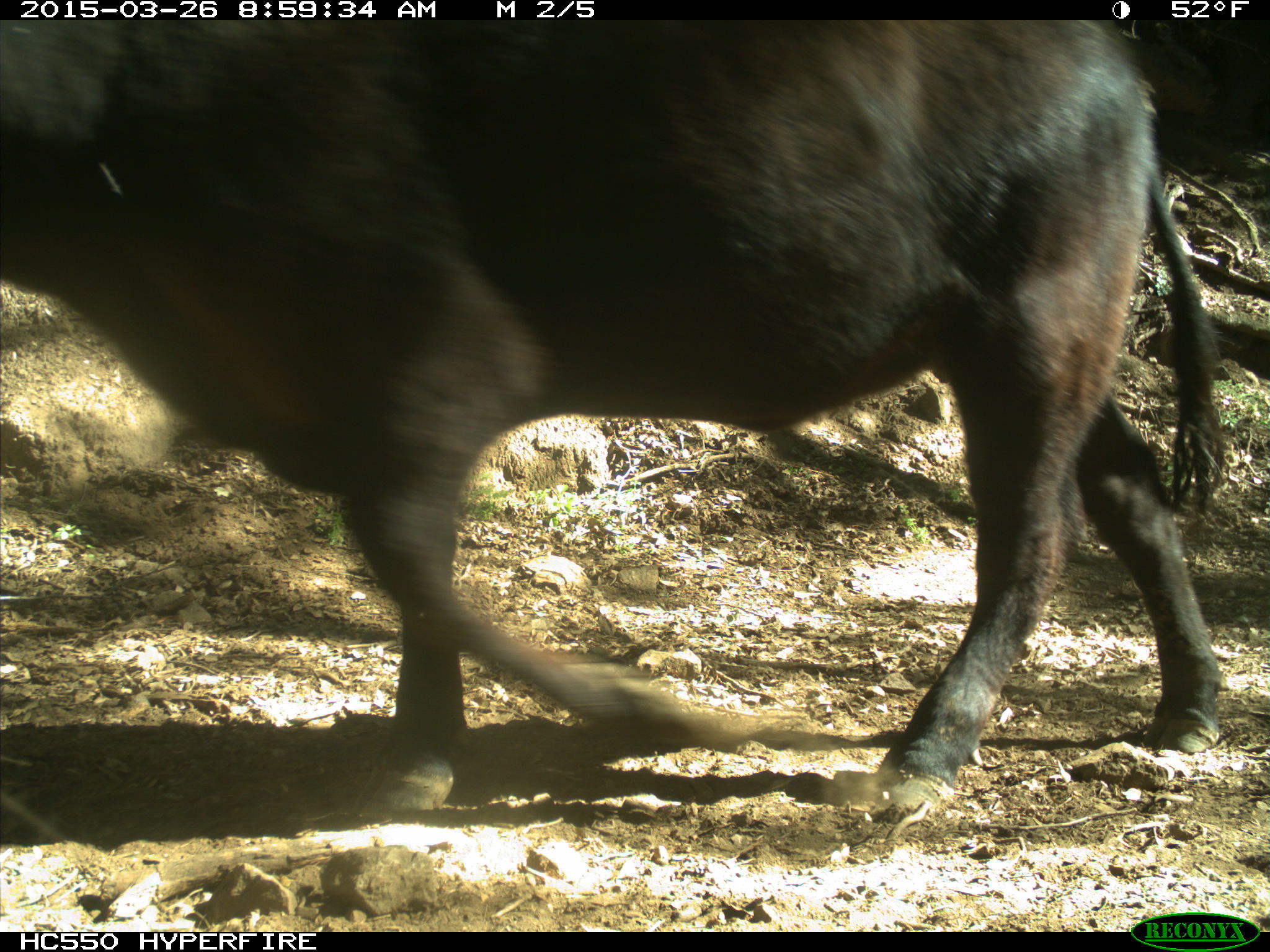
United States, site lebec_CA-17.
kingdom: Animalia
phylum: Chordata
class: Mammalia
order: Artiodactyla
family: Bovidae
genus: Bos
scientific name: Bos taurus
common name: domestic cow